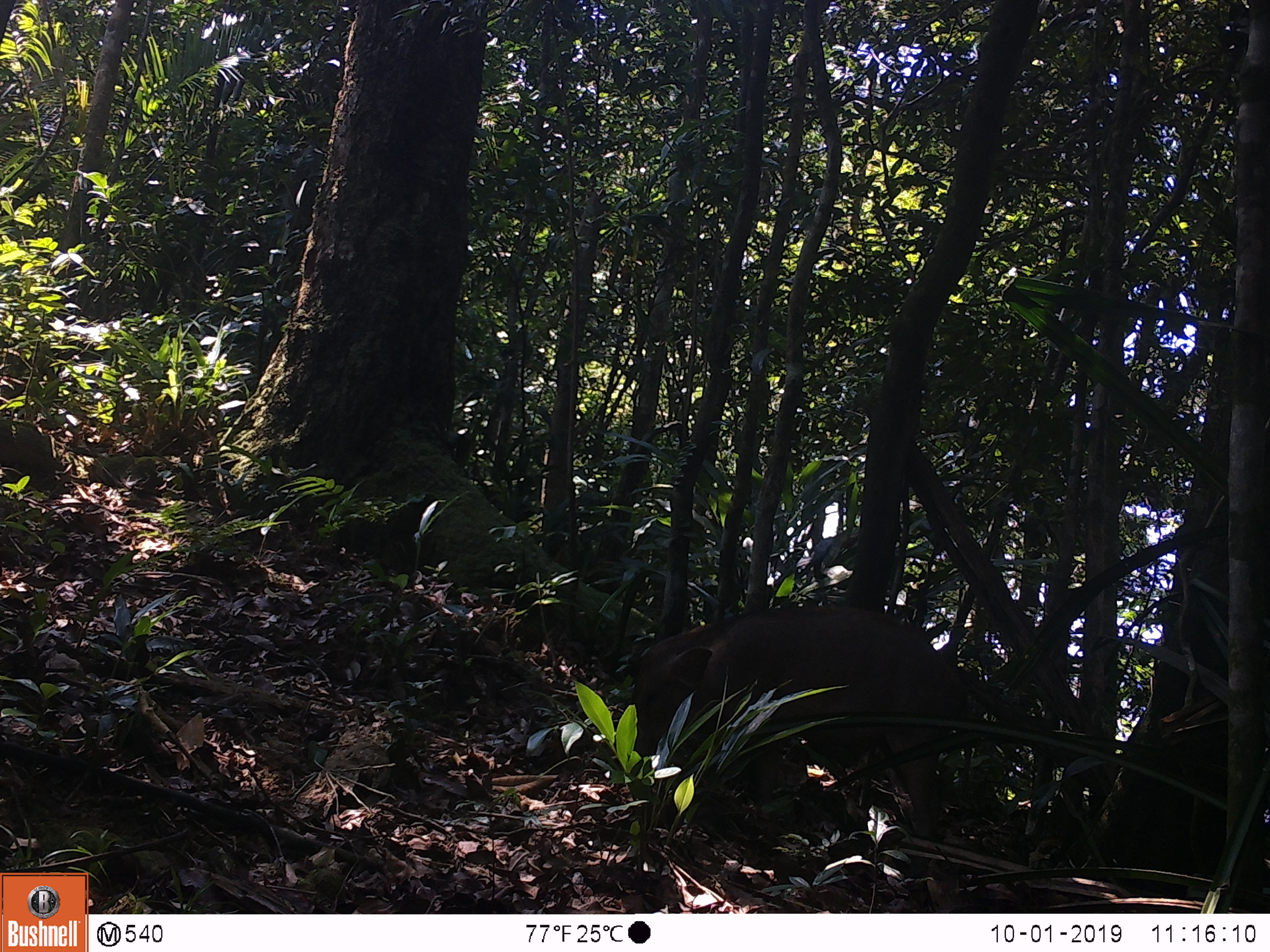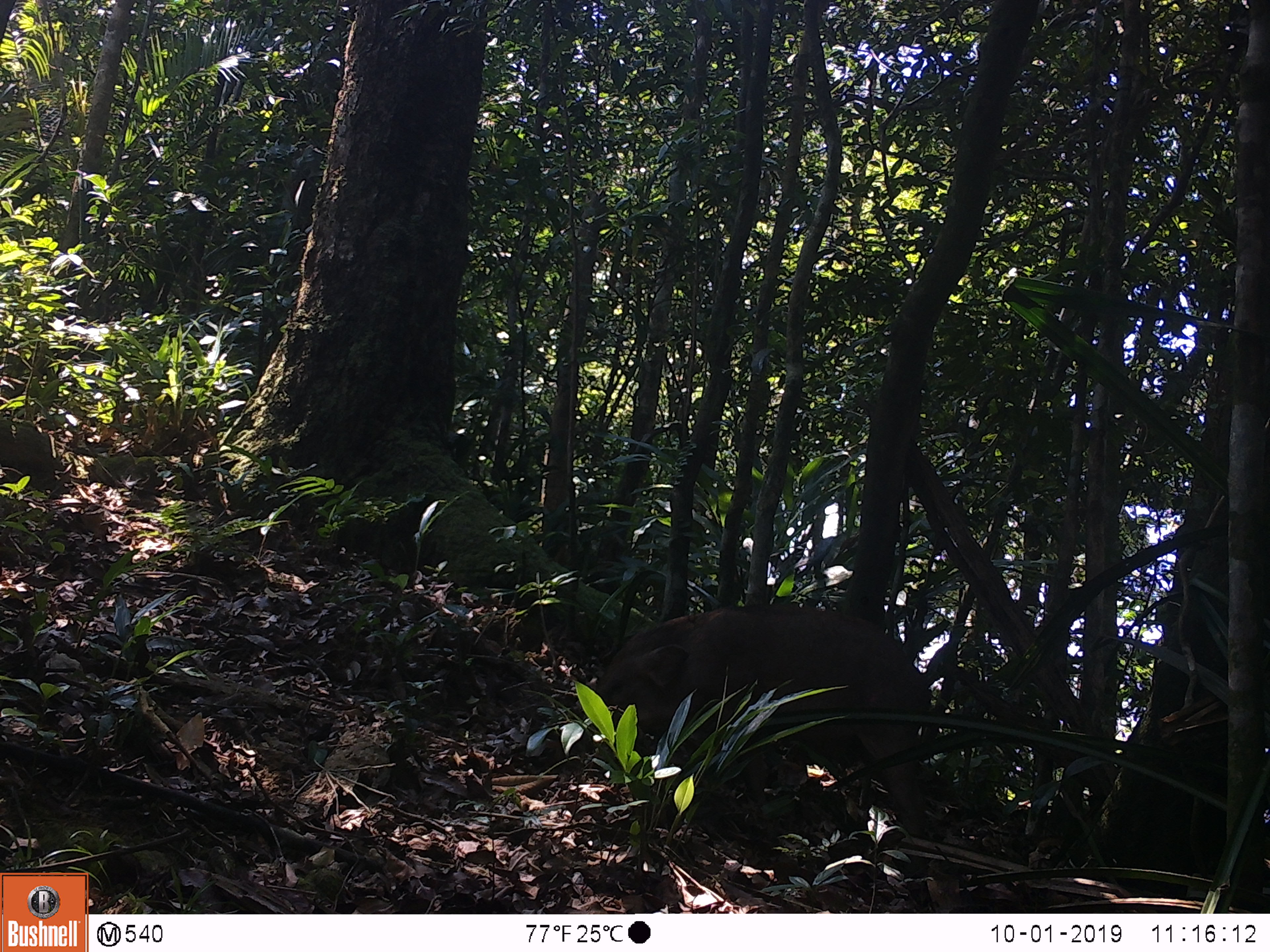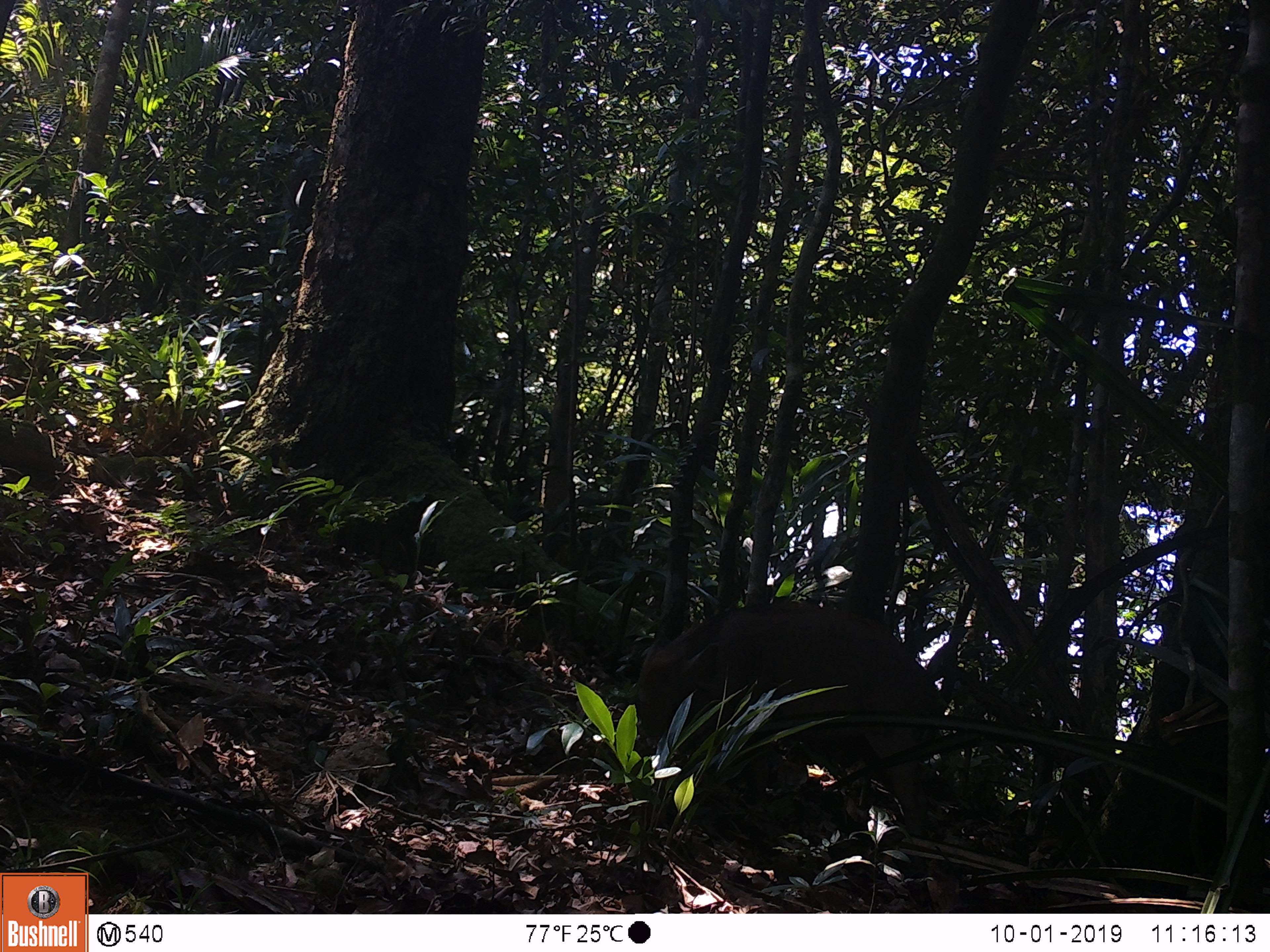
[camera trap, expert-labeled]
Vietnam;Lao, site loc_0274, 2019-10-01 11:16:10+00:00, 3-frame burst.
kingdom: Animalia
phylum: Chordata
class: Mammalia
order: Artiodactyla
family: Suidae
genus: Sus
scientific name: Sus scrofa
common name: eurasian wild pig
Eurasian wild pig (Sus scrofa). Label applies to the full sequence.